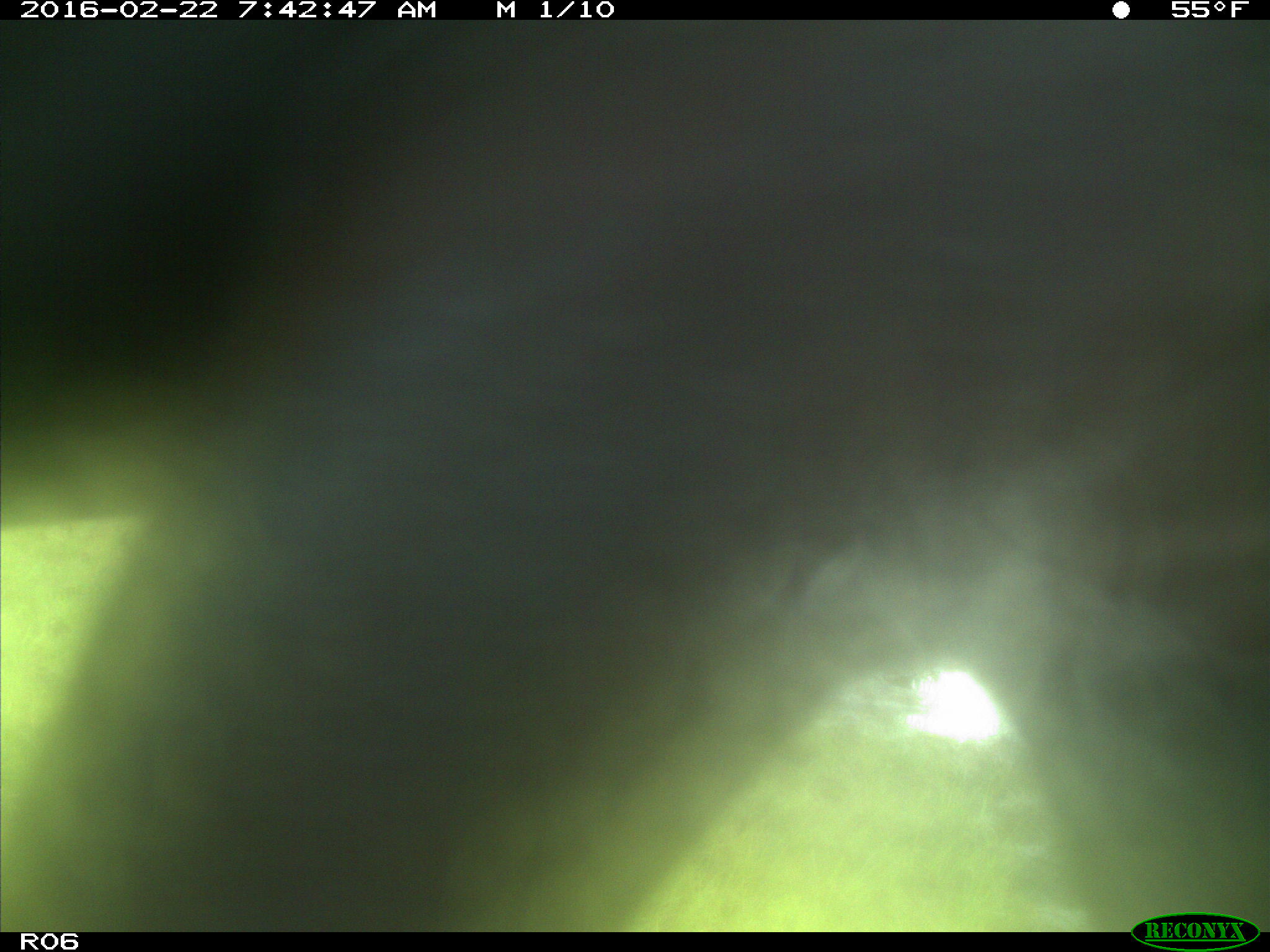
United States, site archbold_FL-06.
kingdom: Animalia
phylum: Chordata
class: Mammalia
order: Artiodactyla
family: Bovidae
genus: Bos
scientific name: Bos taurus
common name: domestic cow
Bos taurus (domestic cow).